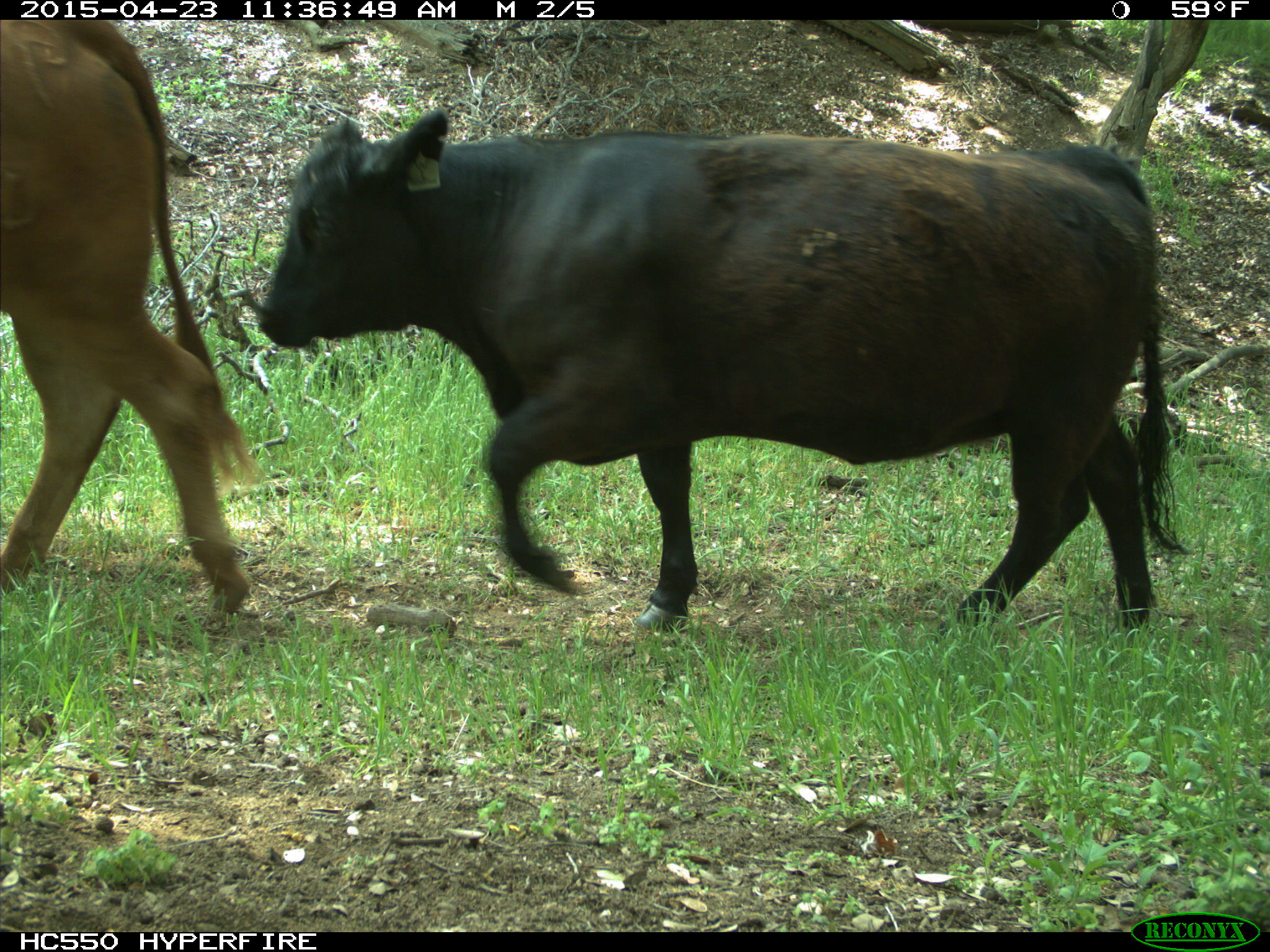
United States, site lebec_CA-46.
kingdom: Animalia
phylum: Chordata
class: Mammalia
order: Artiodactyla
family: Bovidae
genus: Bos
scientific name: Bos taurus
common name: domestic cow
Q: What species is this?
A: Bos taurus (domestic cow).